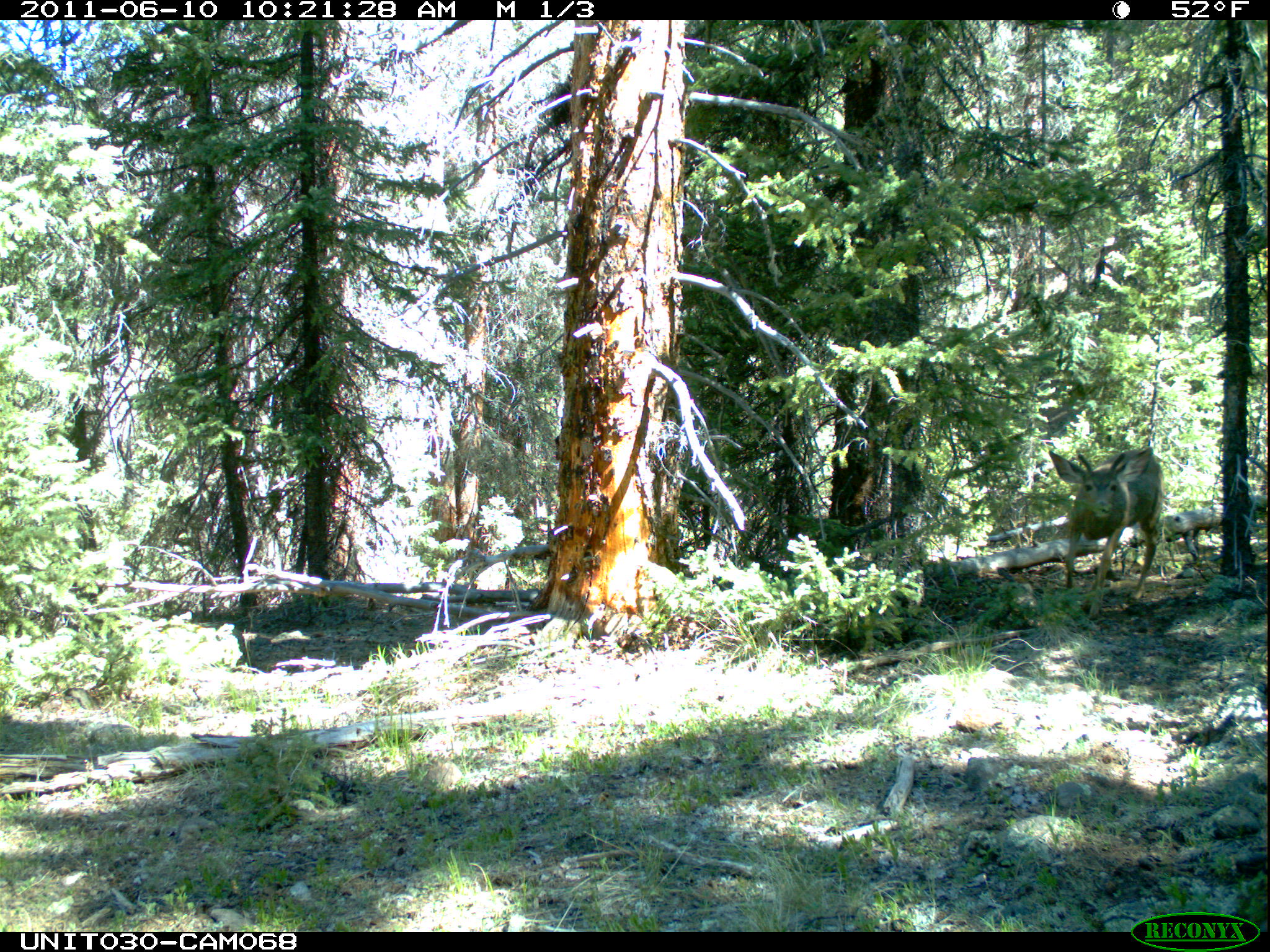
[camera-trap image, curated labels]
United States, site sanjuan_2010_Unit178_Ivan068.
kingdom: Animalia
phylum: Chordata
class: Mammalia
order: Artiodactyla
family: Cervidae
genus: Odocoileus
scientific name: Odocoileus hemionus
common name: mule deer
Odocoileus hemionus (mule deer).